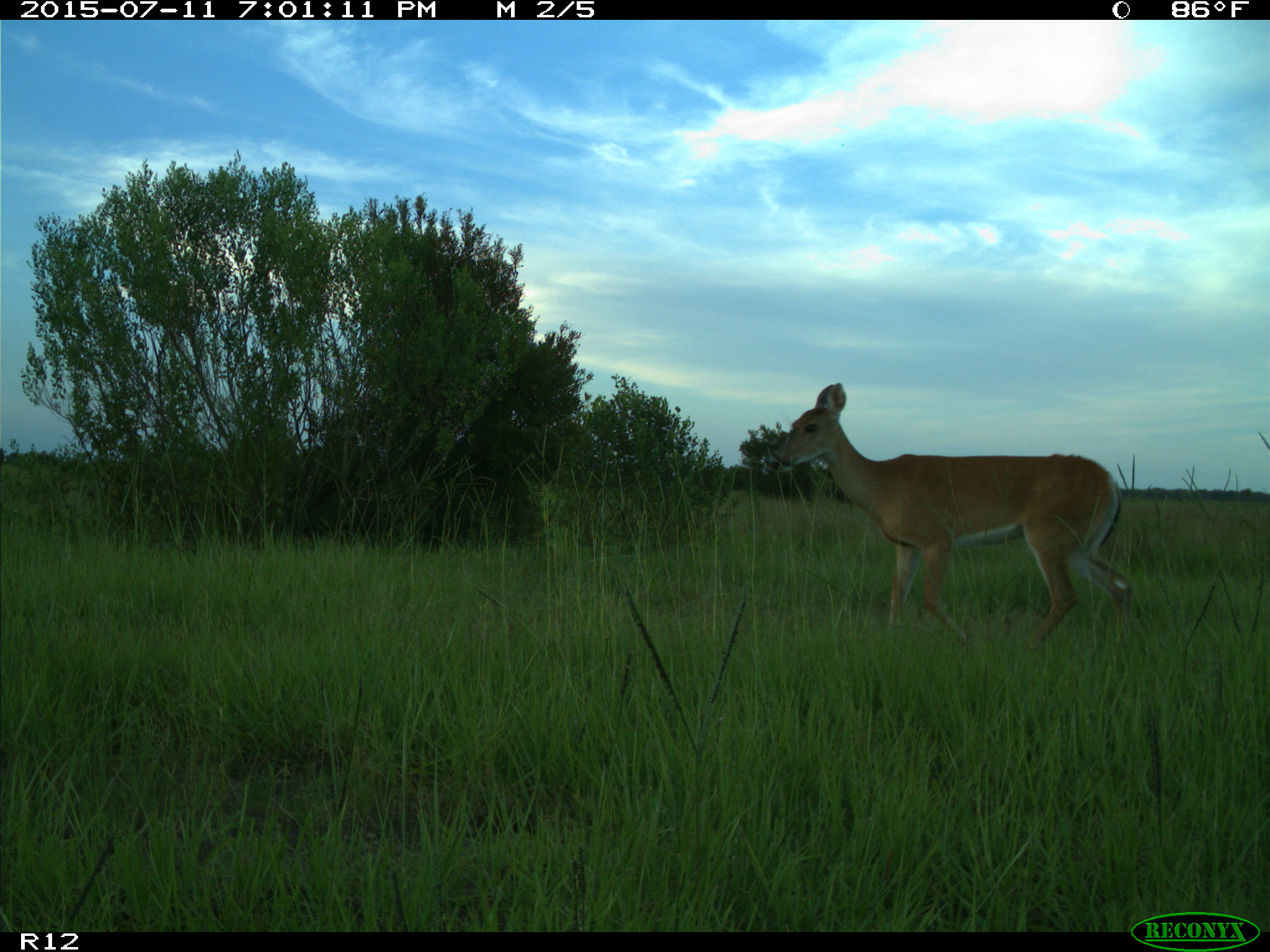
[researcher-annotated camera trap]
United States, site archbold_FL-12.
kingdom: Animalia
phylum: Chordata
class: Mammalia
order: Artiodactyla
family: Cervidae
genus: Odocoileus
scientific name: Odocoileus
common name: deer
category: unidentified deer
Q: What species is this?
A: Unidentified deer (deer) (Odocoileus).